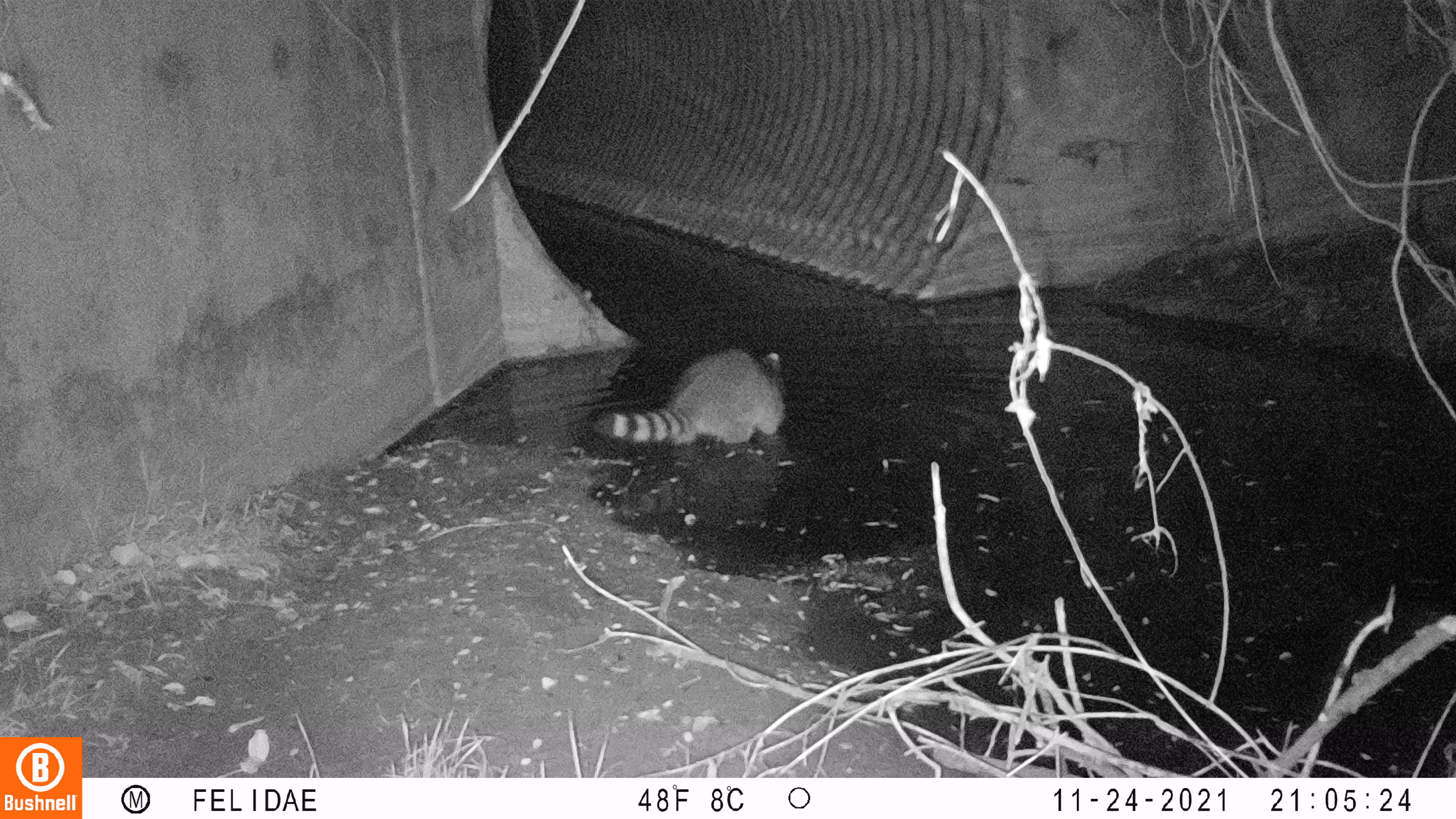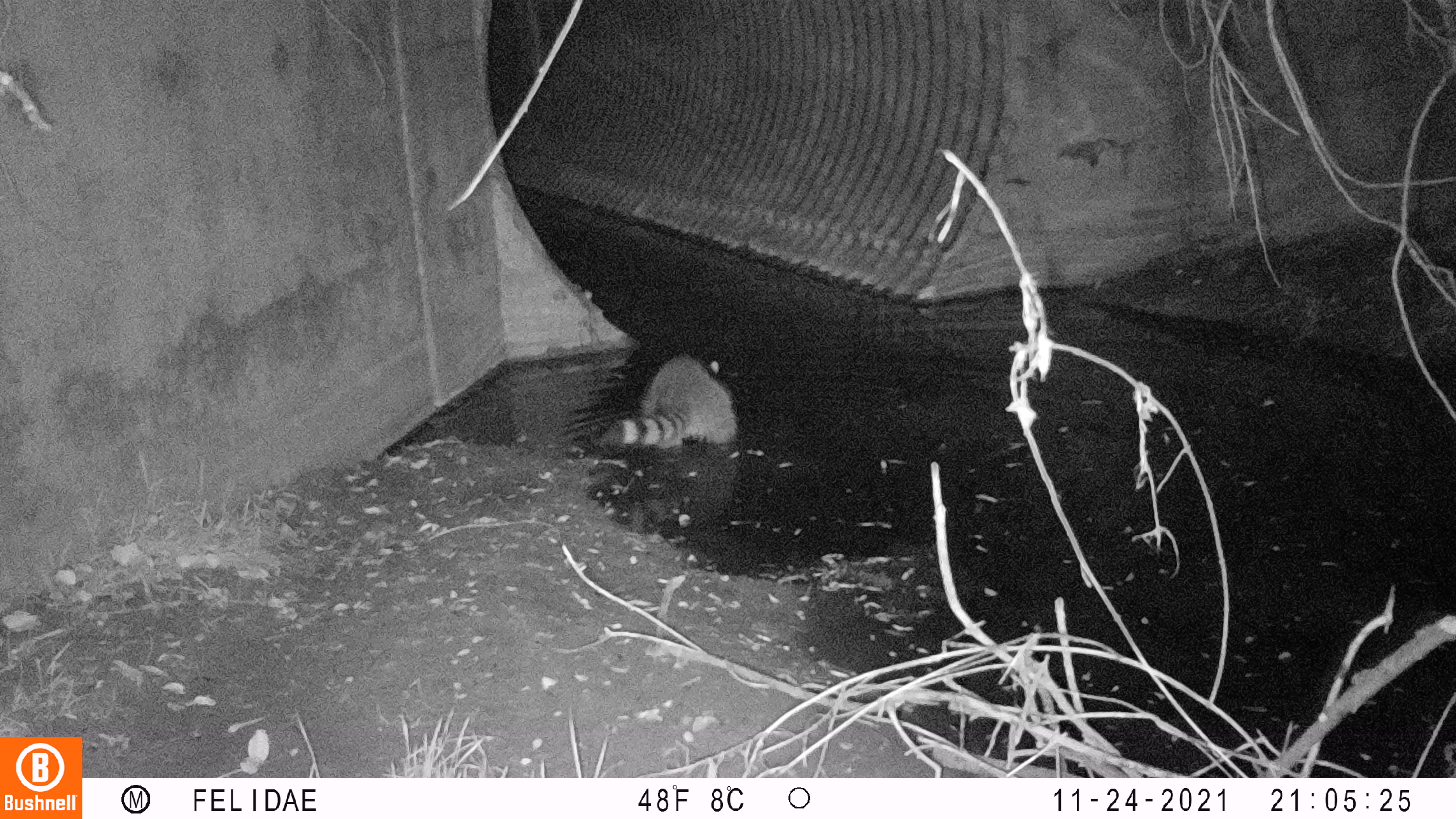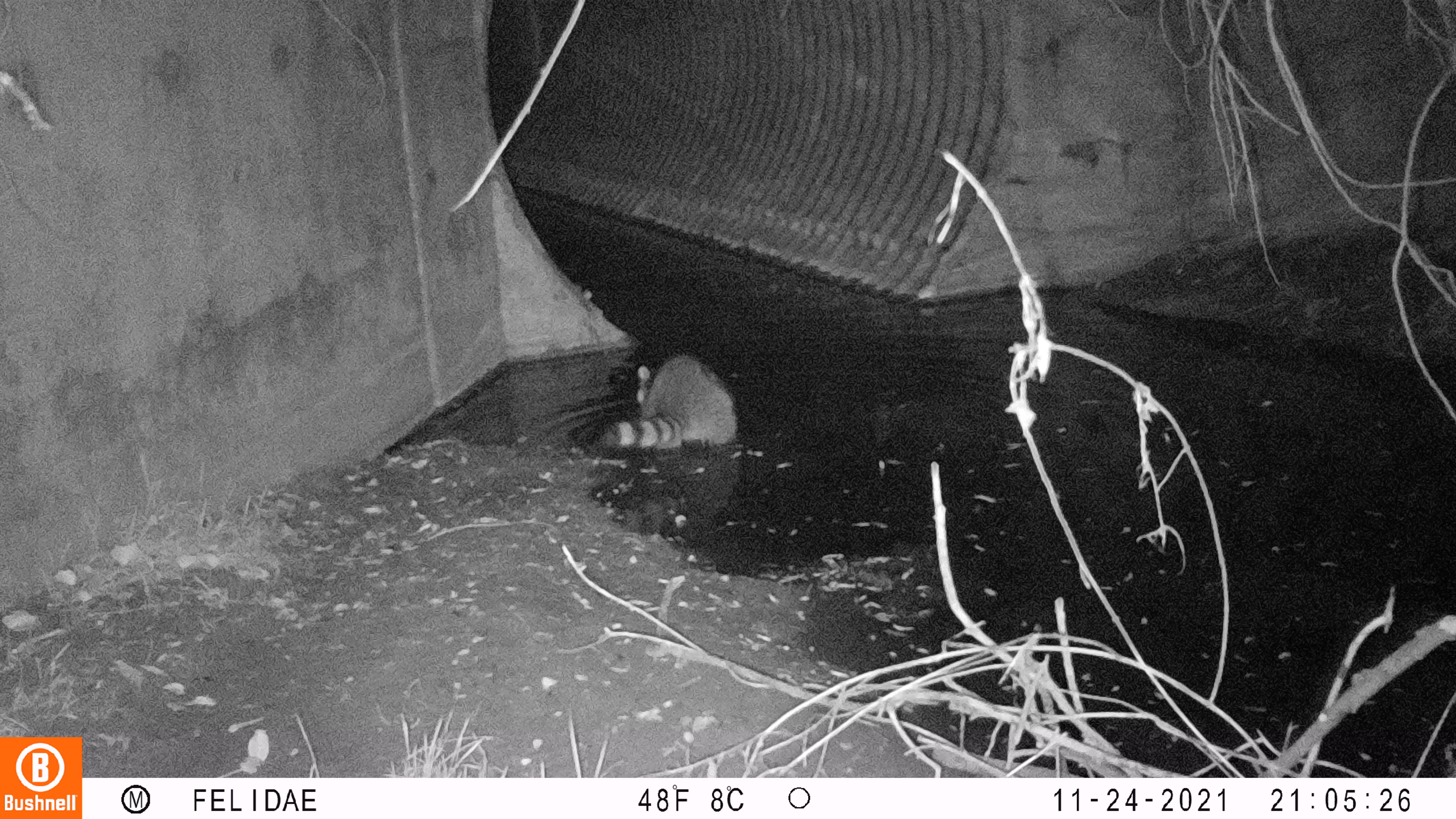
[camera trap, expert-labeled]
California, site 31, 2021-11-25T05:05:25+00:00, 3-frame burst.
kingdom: Animalia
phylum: Chordata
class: Mammalia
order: Carnivora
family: Procyonidae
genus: Procyon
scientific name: Procyon lotor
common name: raccoon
Raccoon (Procyon lotor).